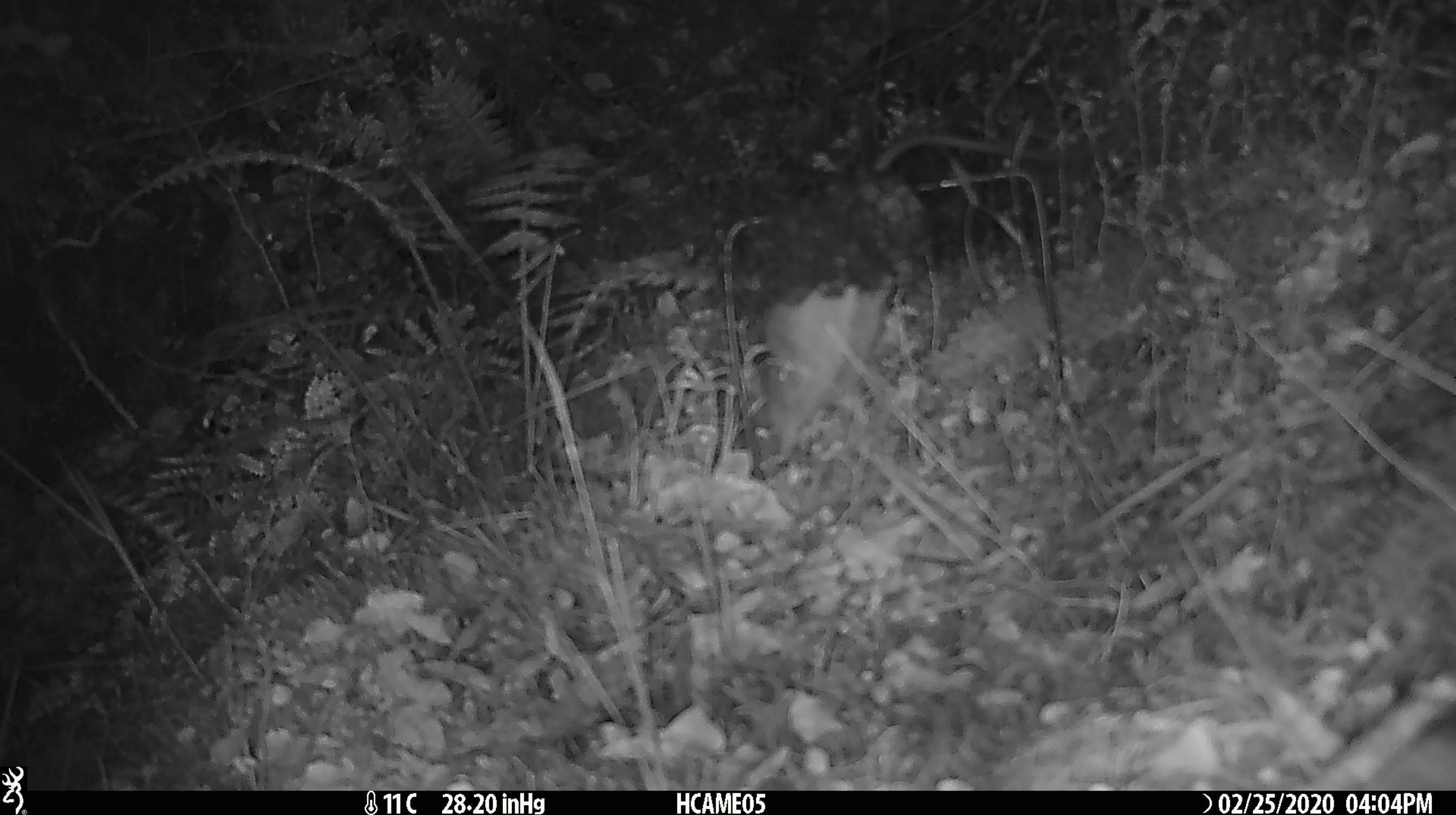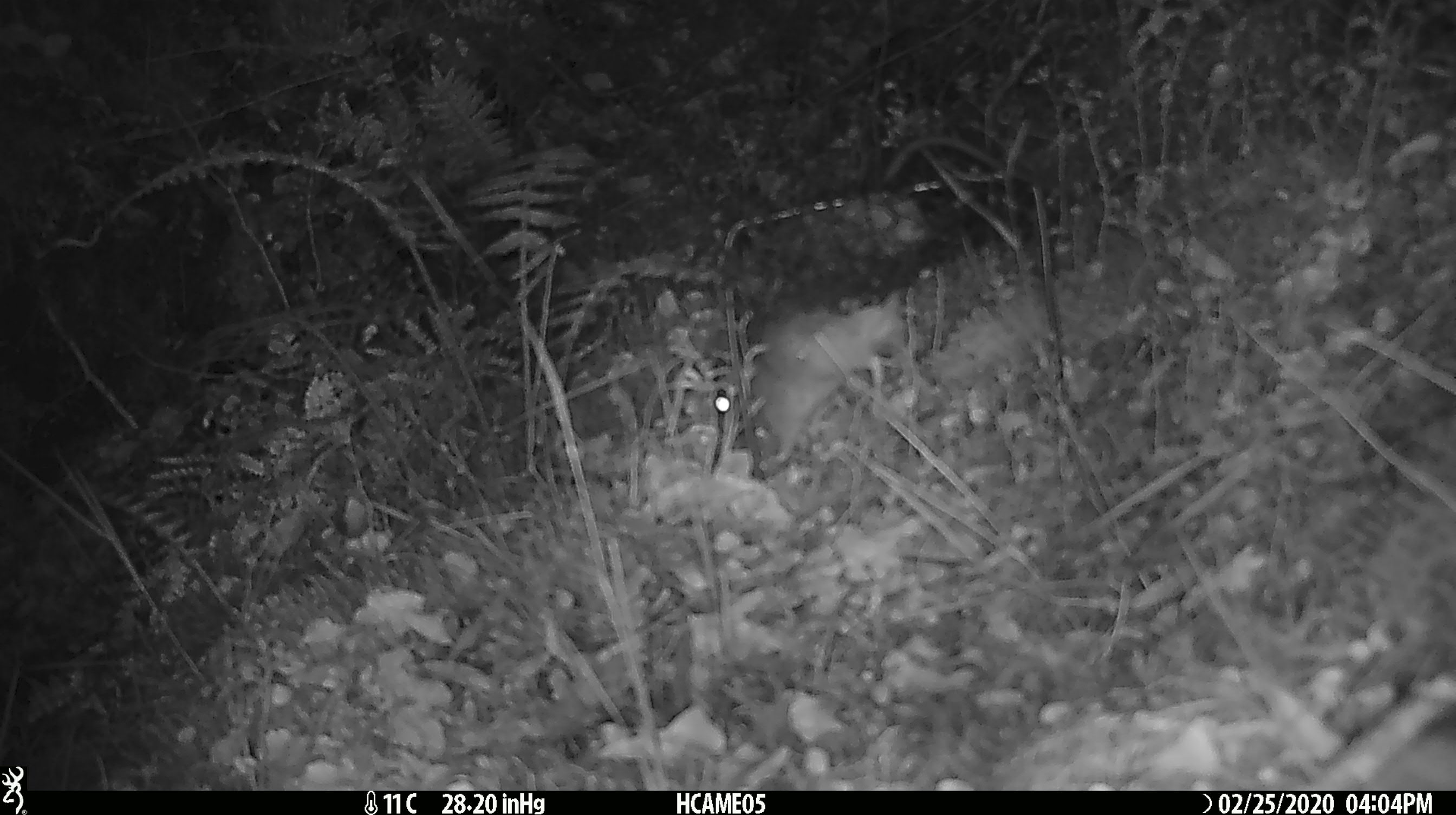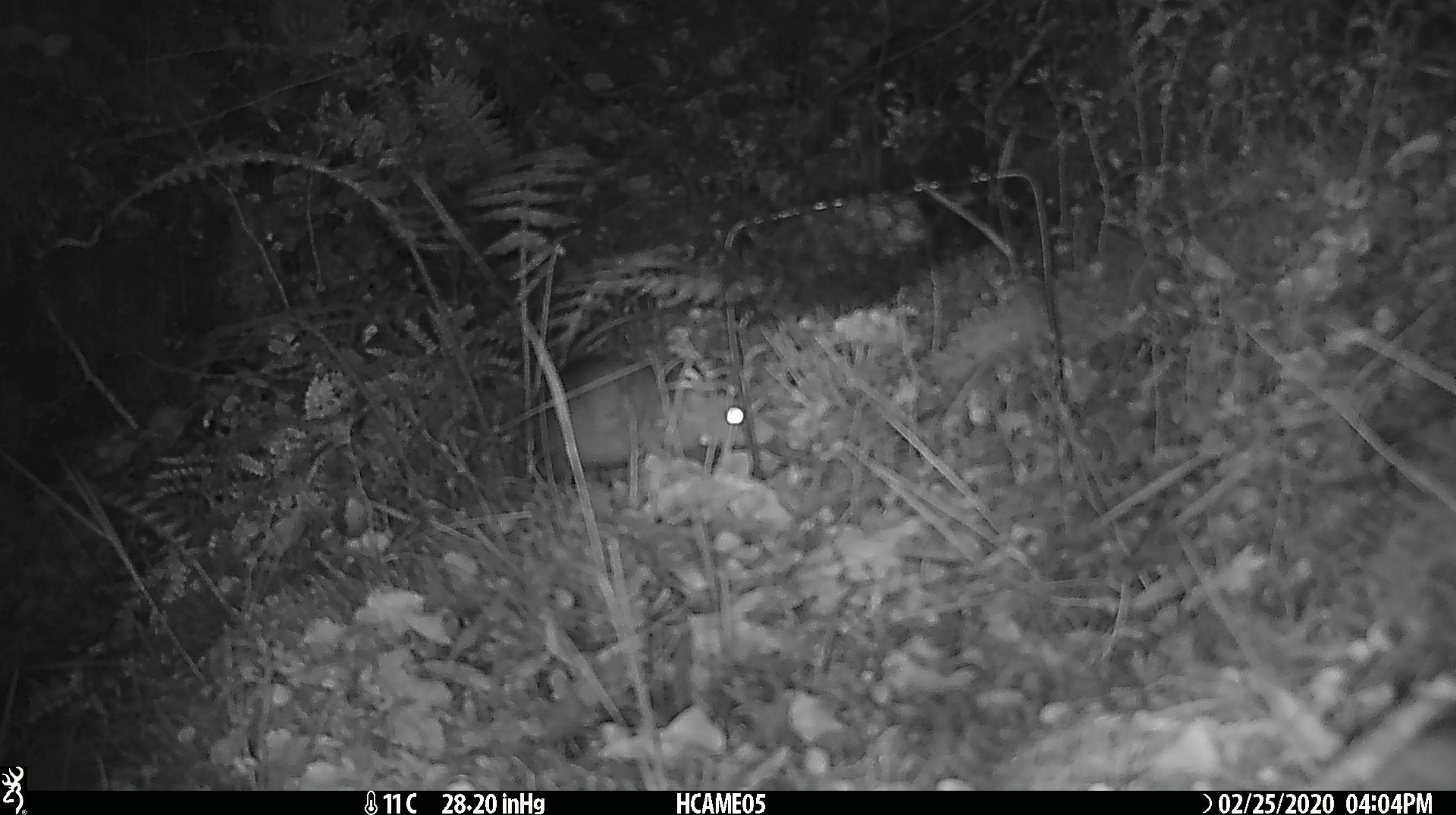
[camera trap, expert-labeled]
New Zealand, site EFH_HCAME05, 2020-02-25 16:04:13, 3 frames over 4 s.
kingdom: Animalia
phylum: Chordata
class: Mammalia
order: Rodentia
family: Muridae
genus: Rattus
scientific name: Rattus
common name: rat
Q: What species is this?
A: Rat (Rattus).